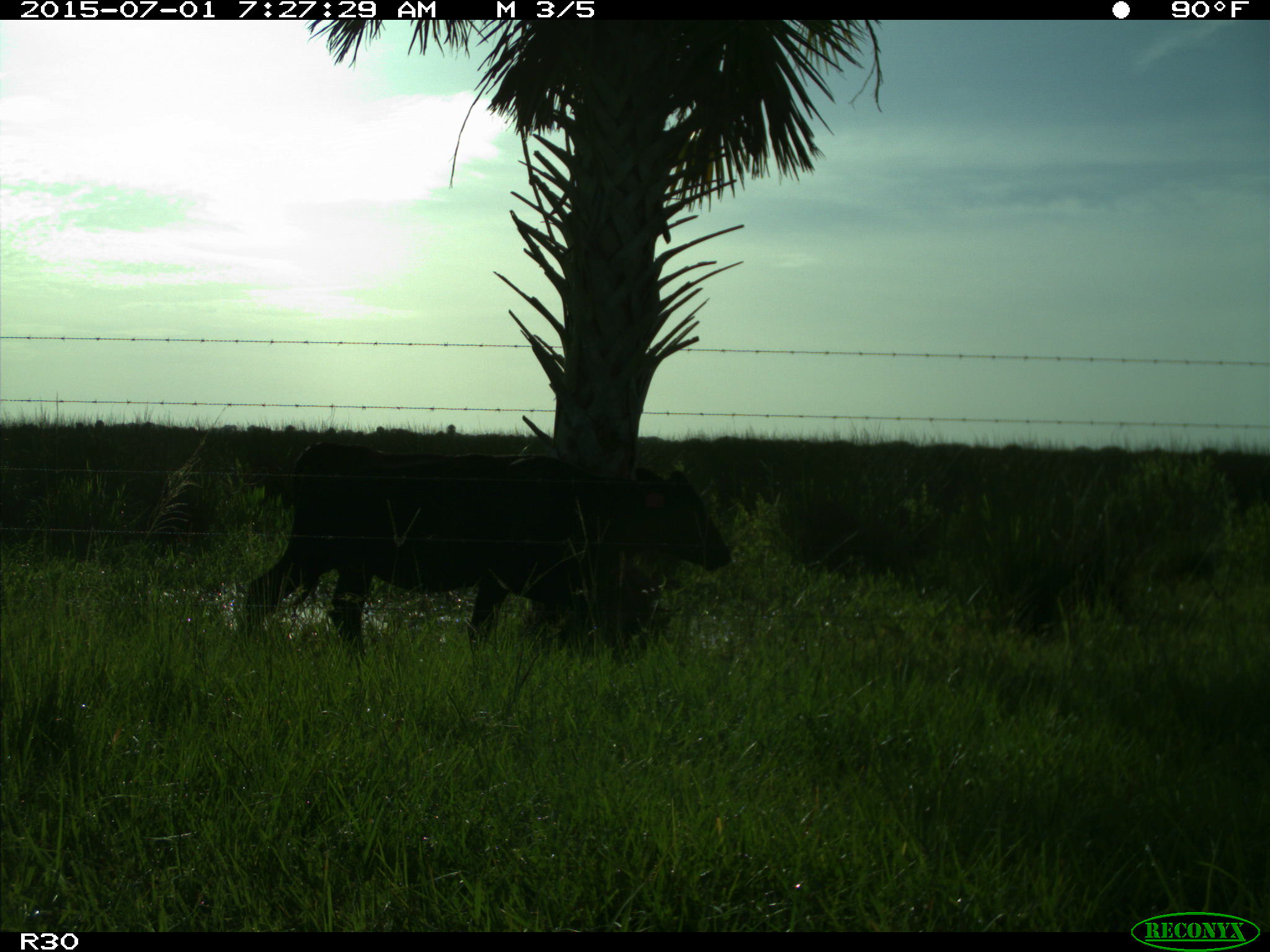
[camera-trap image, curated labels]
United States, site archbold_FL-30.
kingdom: Animalia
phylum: Chordata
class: Mammalia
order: Artiodactyla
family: Bovidae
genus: Bos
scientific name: Bos taurus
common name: domestic cow